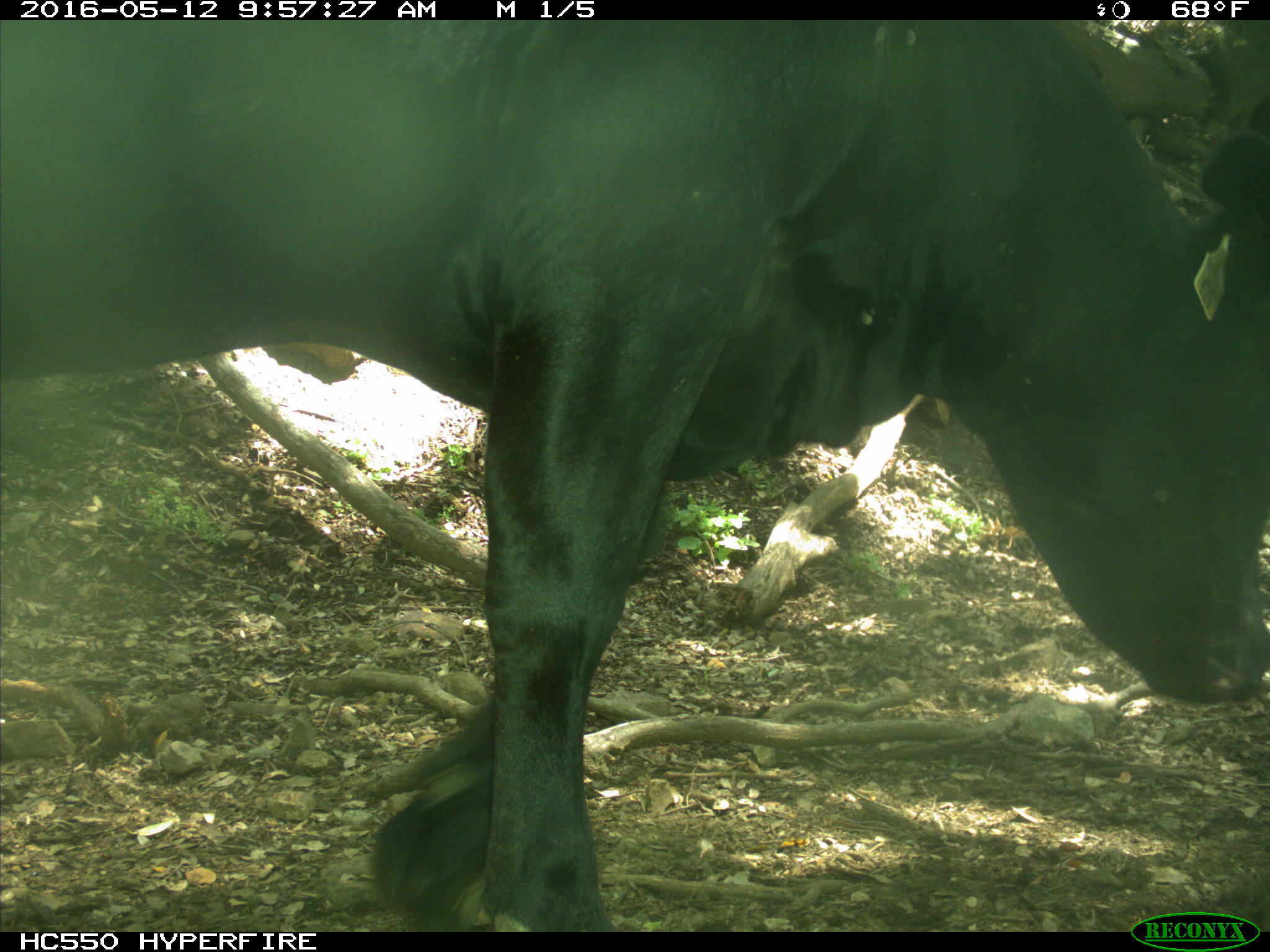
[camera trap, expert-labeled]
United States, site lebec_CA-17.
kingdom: Animalia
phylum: Chordata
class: Mammalia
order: Artiodactyla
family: Bovidae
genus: Bos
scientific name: Bos taurus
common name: domestic cow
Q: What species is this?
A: Bos taurus (domestic cow).